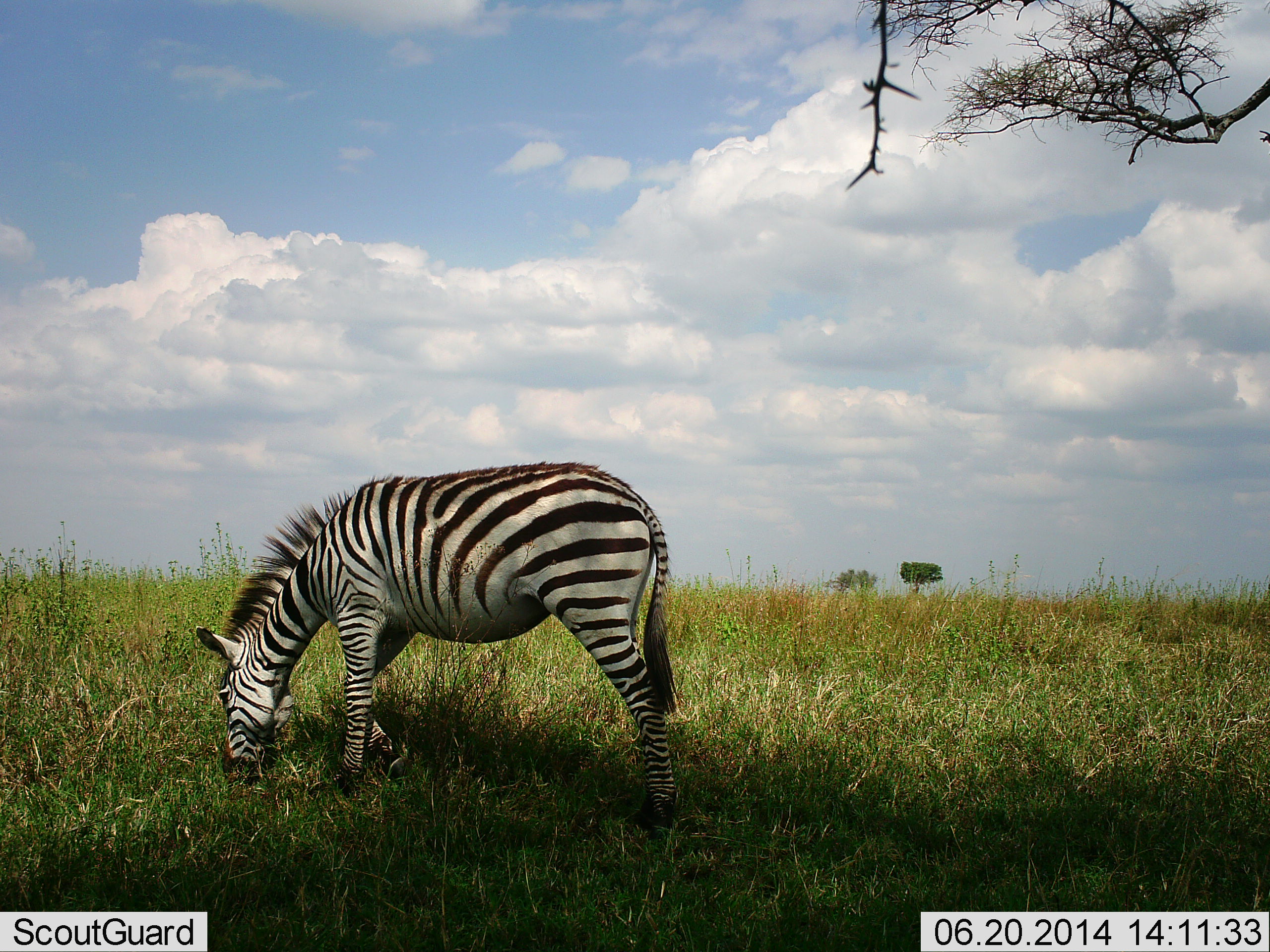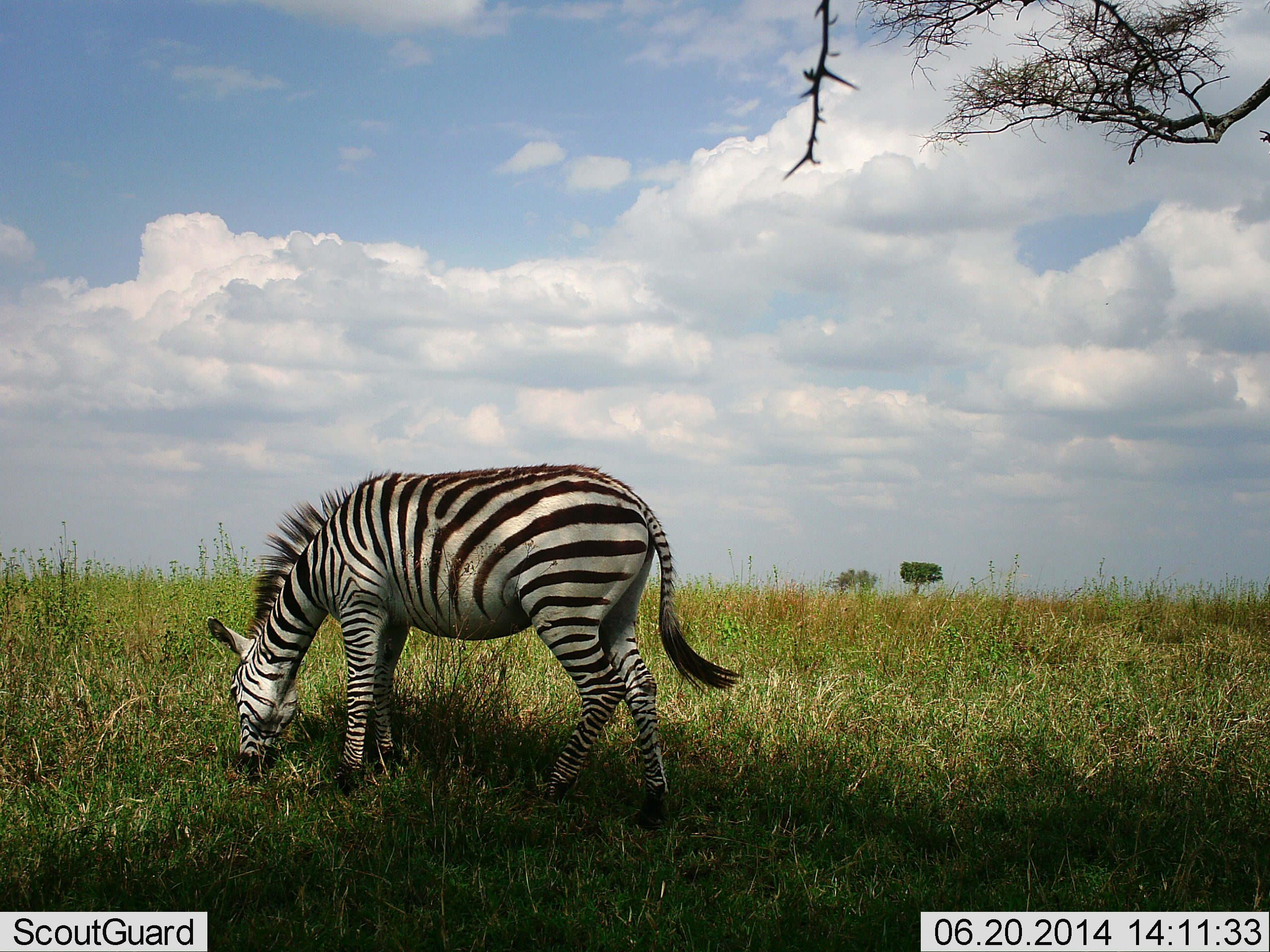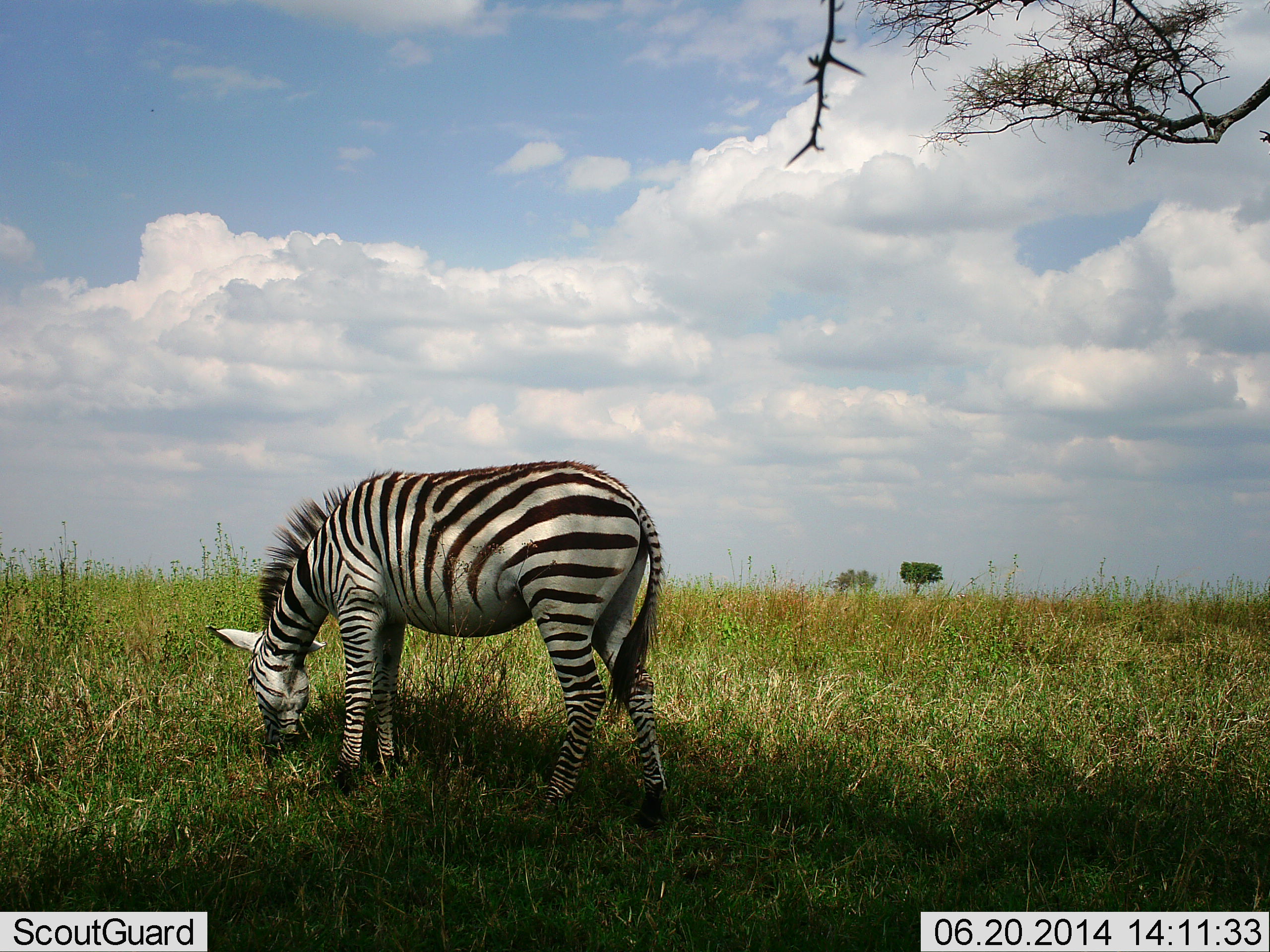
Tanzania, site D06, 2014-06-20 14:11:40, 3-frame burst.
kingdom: Animalia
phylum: Chordata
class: Mammalia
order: Perissodactyla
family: Equidae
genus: Equus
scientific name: Equus quagga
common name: plains zebra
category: zebra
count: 1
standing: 30%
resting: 0%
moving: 10%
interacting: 0%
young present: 0%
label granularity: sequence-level